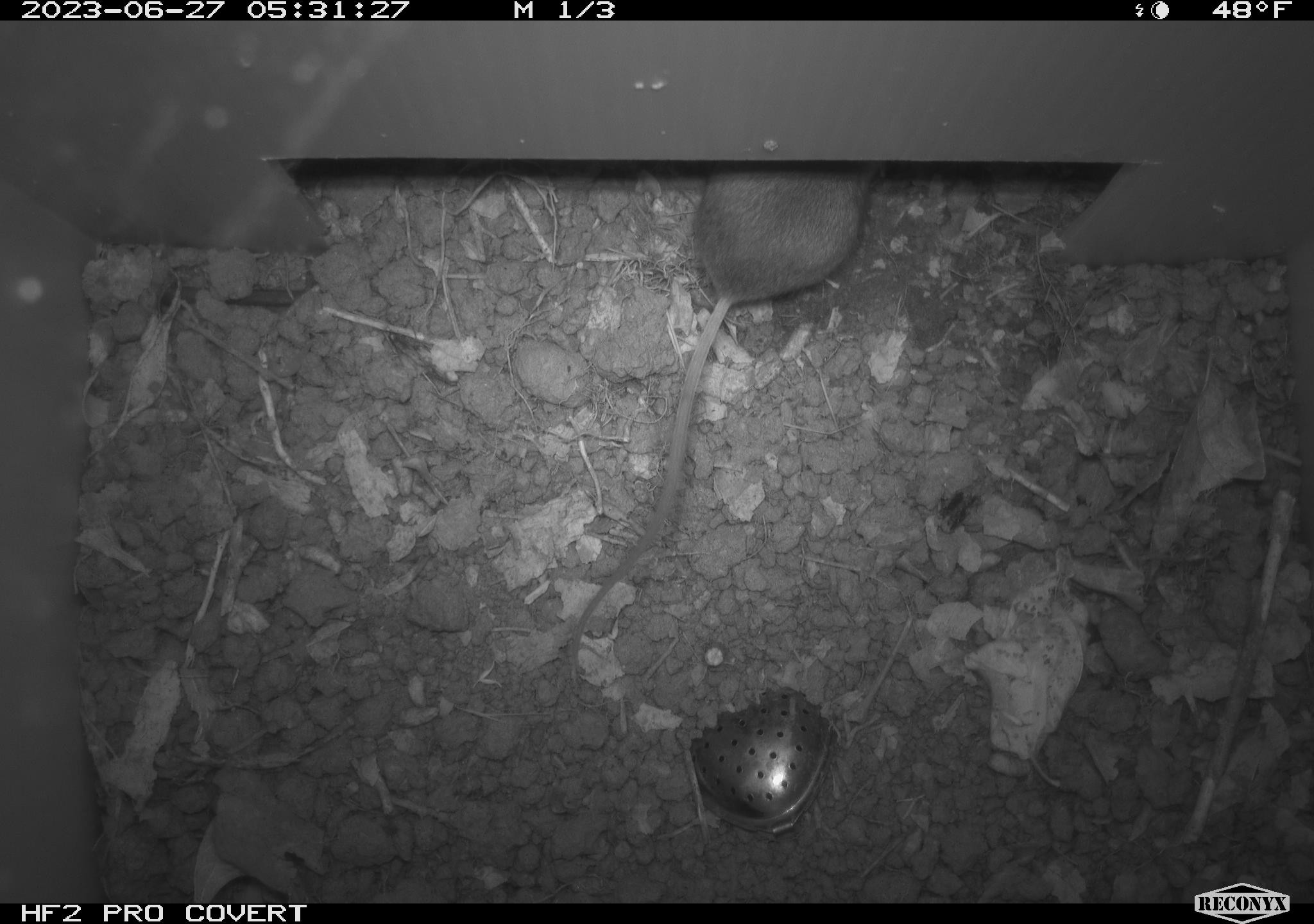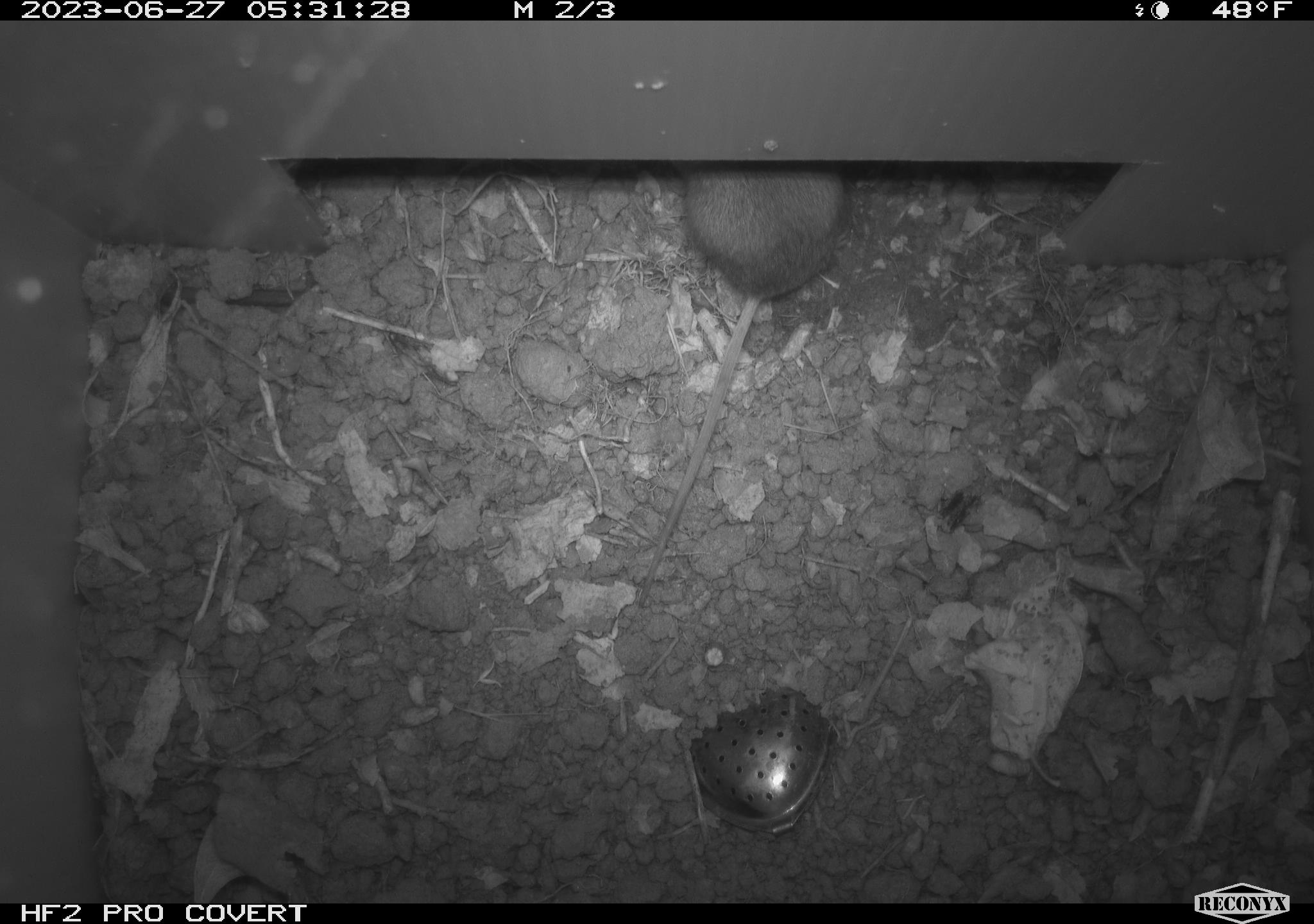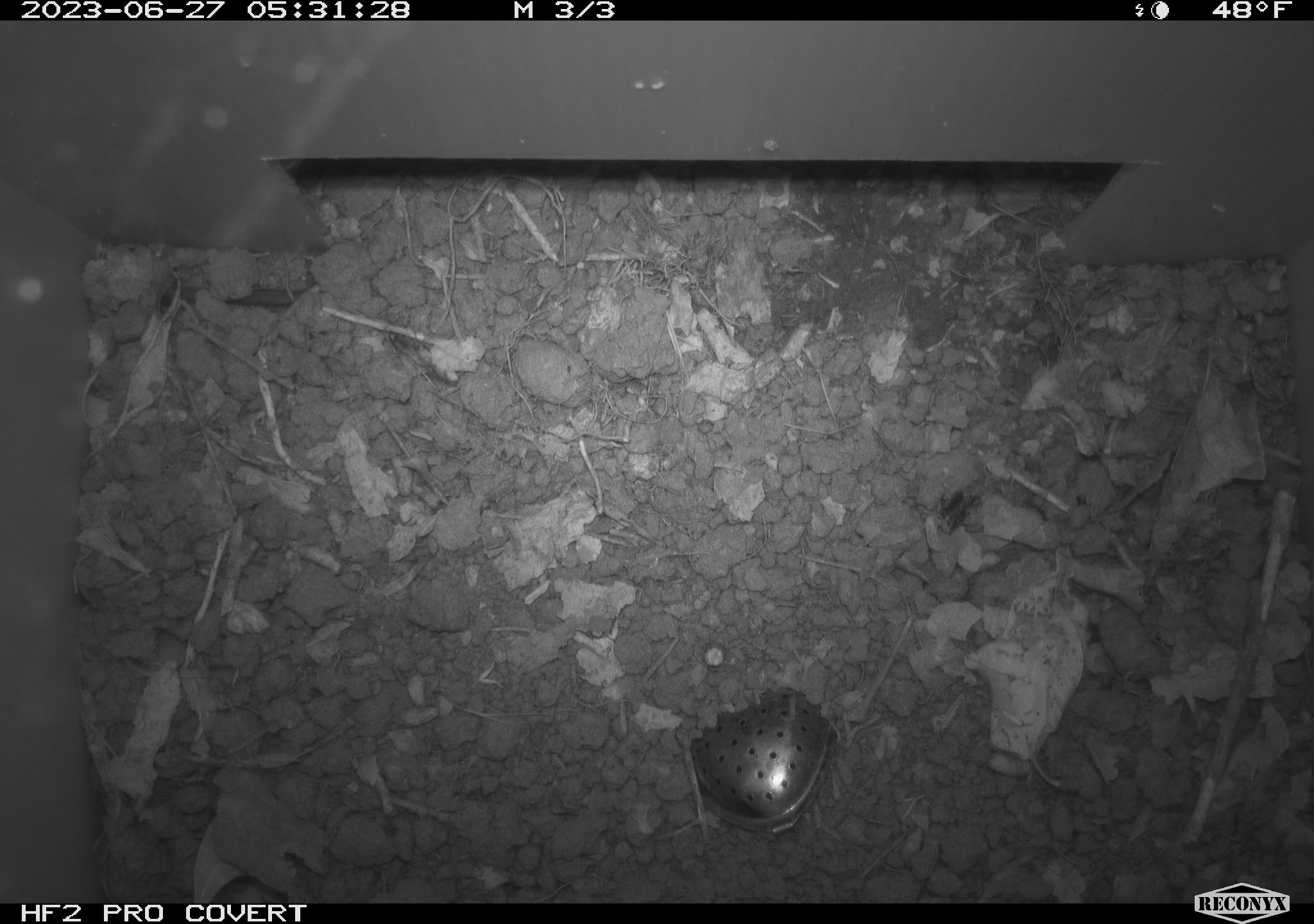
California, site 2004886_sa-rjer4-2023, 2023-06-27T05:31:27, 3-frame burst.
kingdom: Animalia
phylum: Chordata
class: Mammalia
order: Rodentia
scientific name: Rodentia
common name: mouse species